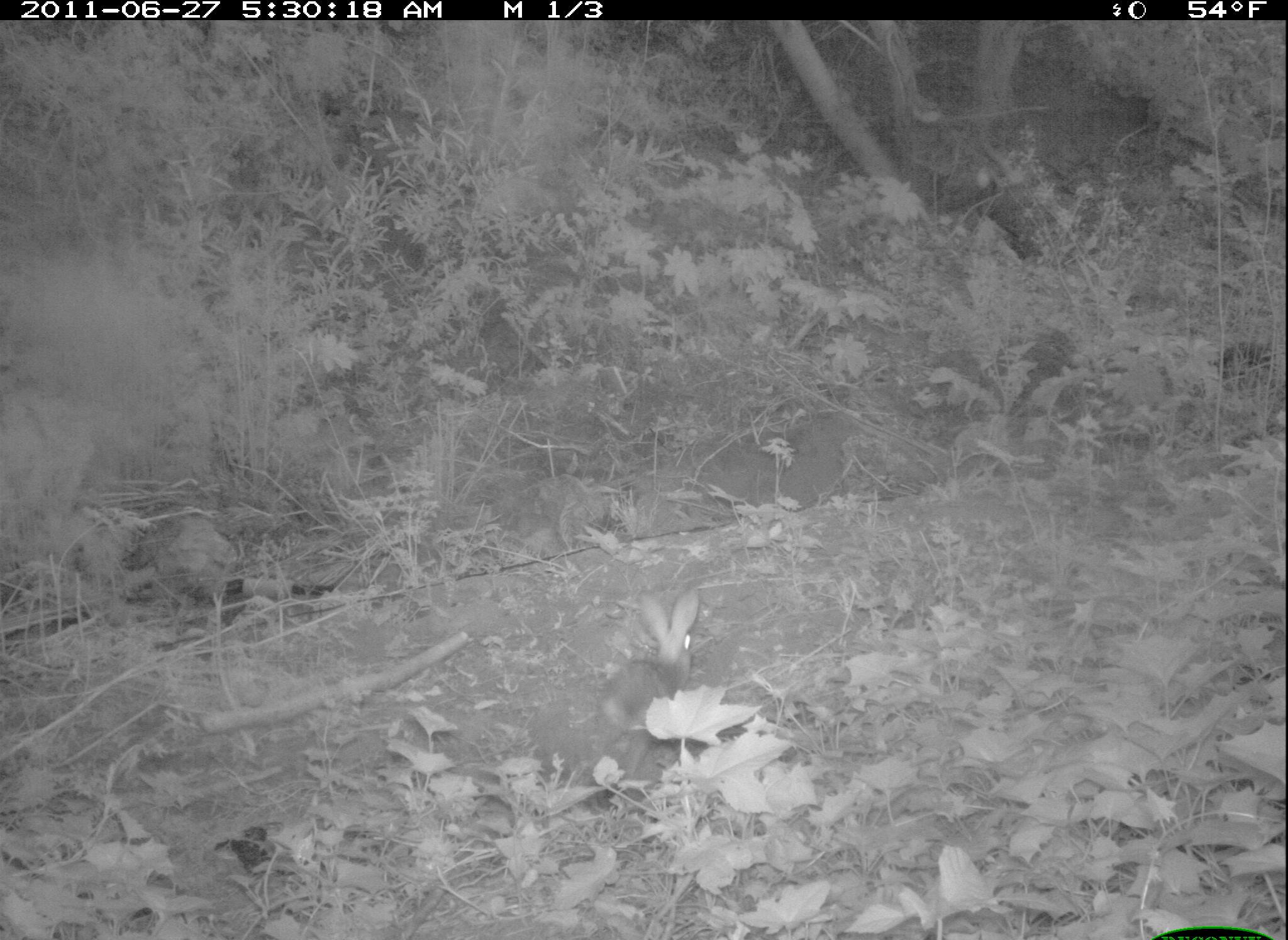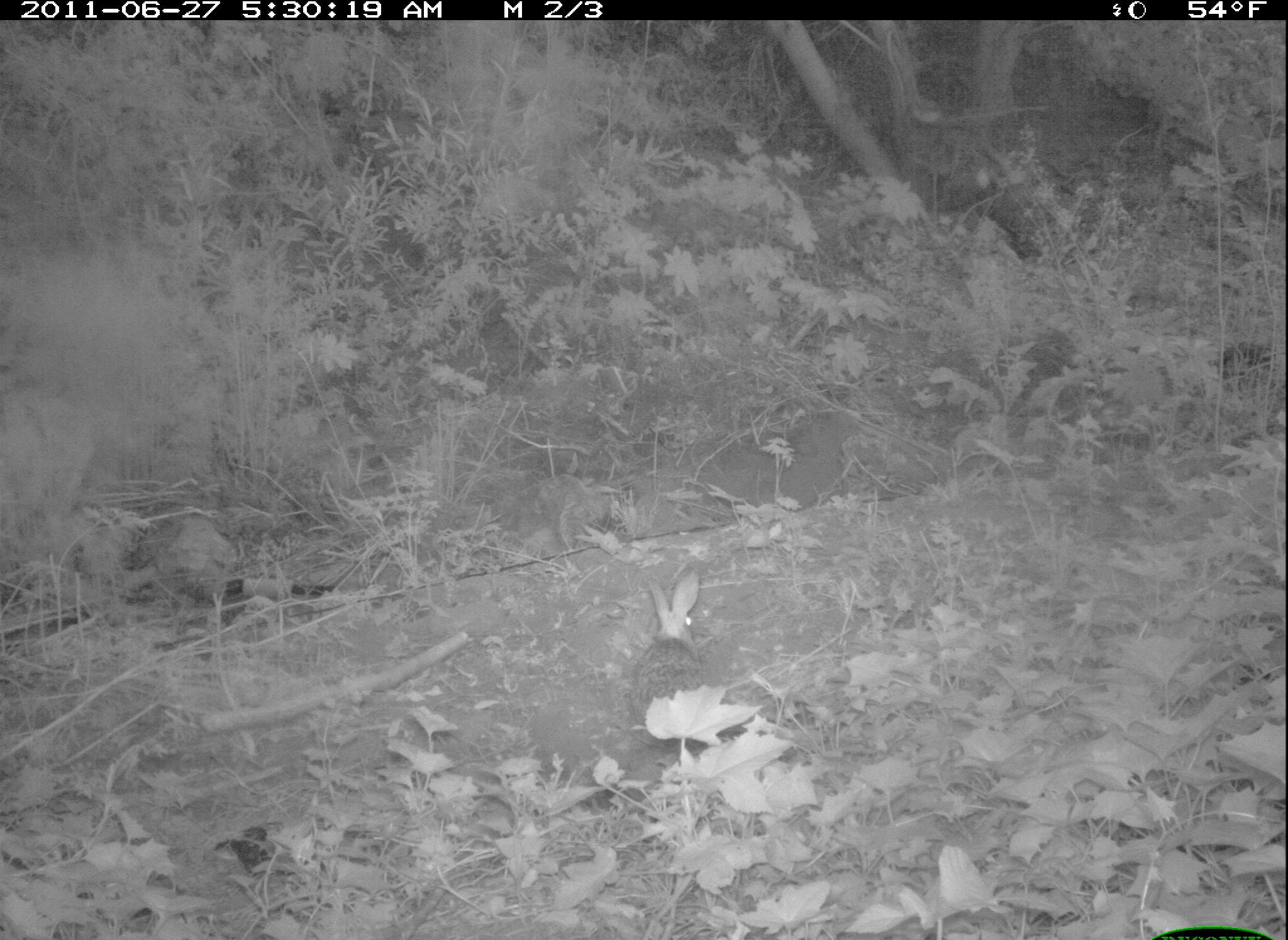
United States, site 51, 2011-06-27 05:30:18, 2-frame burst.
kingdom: Animalia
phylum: Chordata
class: Mammalia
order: Lagomorpha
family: Leporidae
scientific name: Leporidae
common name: rabbits and hares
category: rabbit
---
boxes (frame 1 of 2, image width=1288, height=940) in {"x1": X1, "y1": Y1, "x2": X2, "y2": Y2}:
rabbit: {"x1": 597, "y1": 588, "x2": 712, "y2": 752}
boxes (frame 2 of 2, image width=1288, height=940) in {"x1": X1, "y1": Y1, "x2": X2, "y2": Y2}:
rabbit: {"x1": 615, "y1": 569, "x2": 716, "y2": 760}